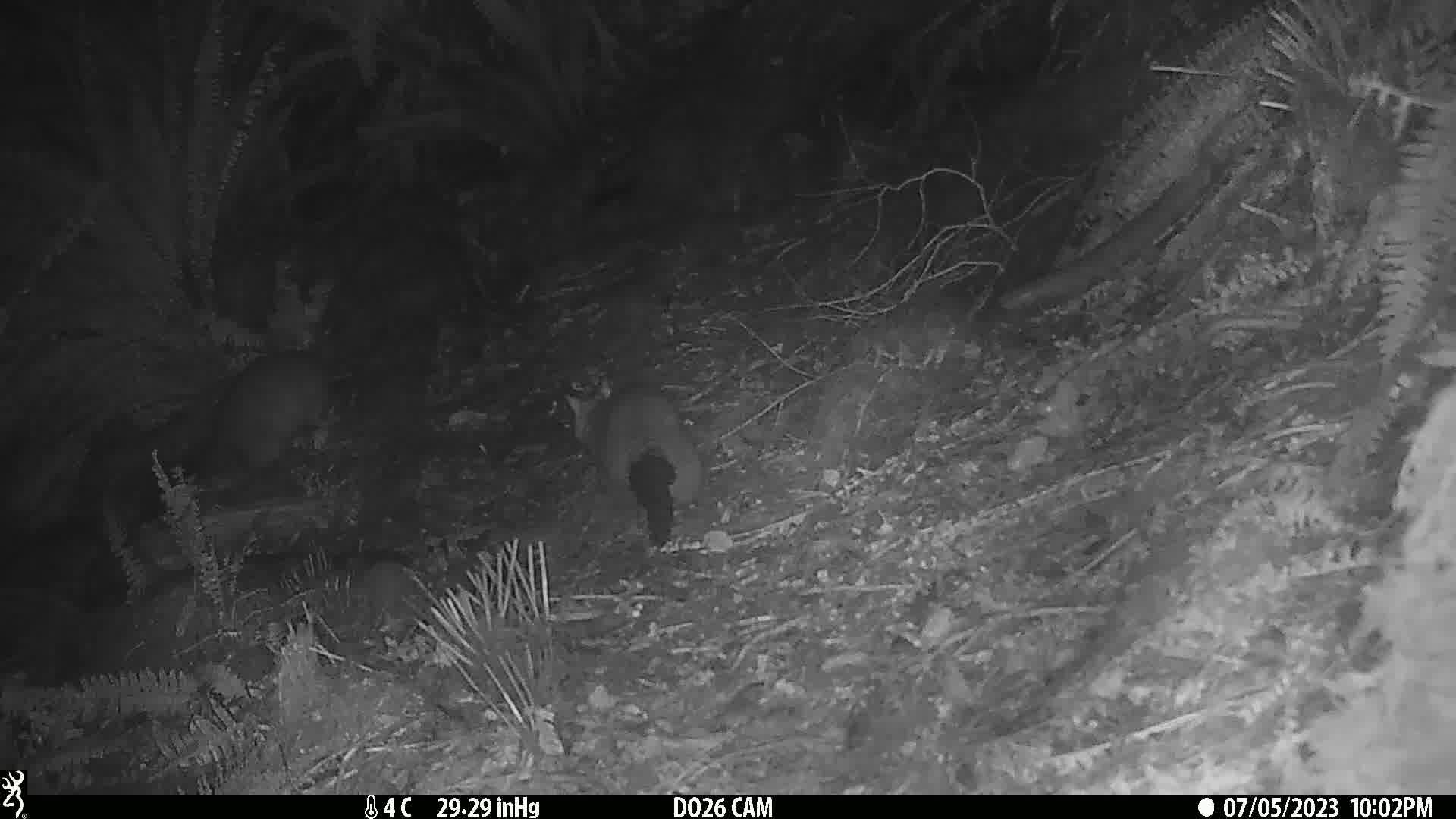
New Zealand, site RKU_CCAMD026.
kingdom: Animalia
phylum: Chordata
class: Mammalia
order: Diprotodontia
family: Phalangeridae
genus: Trichosurus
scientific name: Trichosurus vulpecula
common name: common brushtail possum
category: possum